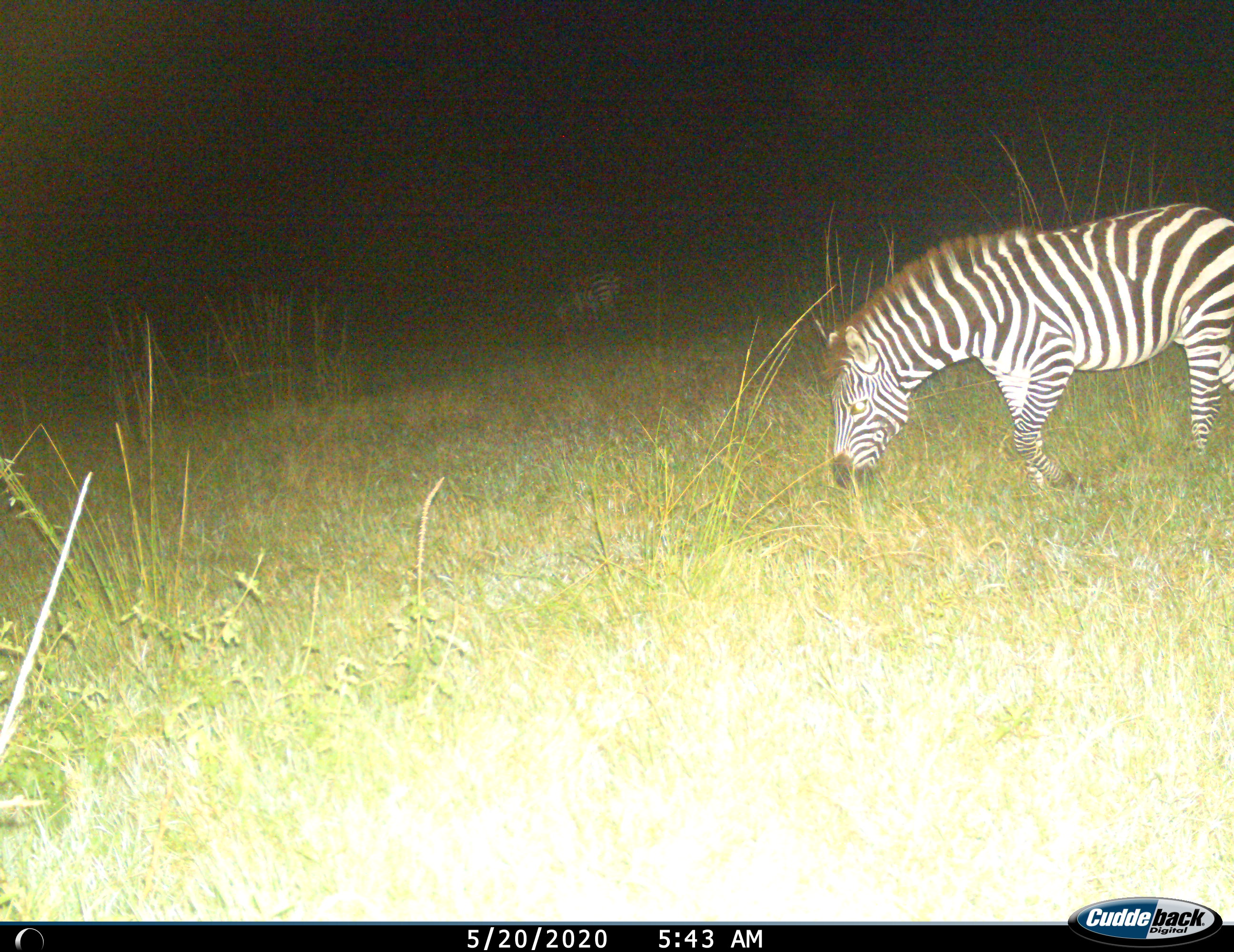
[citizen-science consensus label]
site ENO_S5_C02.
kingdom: Animalia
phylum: Chordata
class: Mammalia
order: Perissodactyla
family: Equidae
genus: Equus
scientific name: Equus quagga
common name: plains zebra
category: zebraplains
Zebraplains (plains zebra) (Equus quagga), count 2. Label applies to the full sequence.